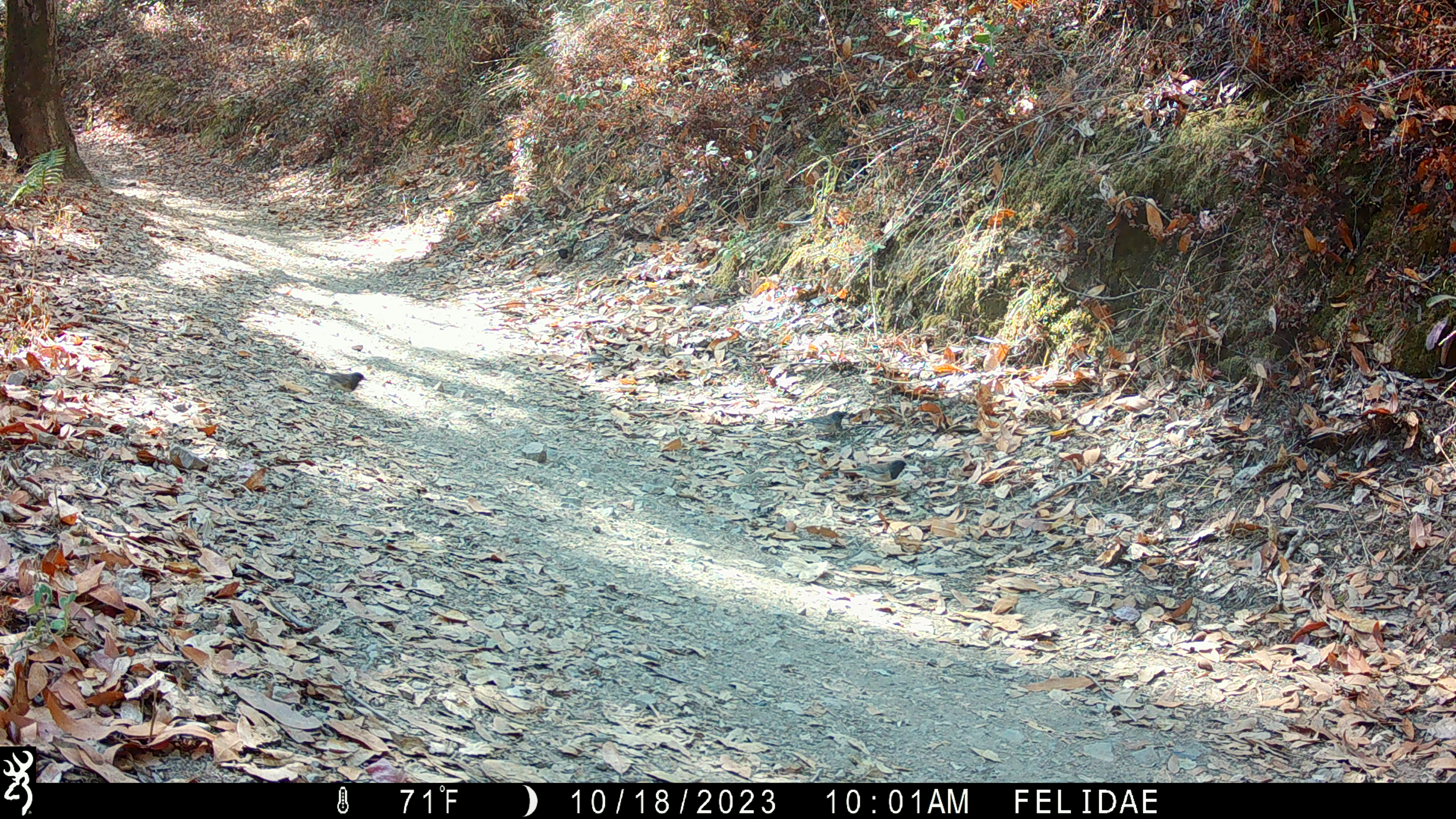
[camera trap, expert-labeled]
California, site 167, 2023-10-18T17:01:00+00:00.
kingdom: Animalia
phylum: Chordata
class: Aves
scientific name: Aves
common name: bird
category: unknown bird